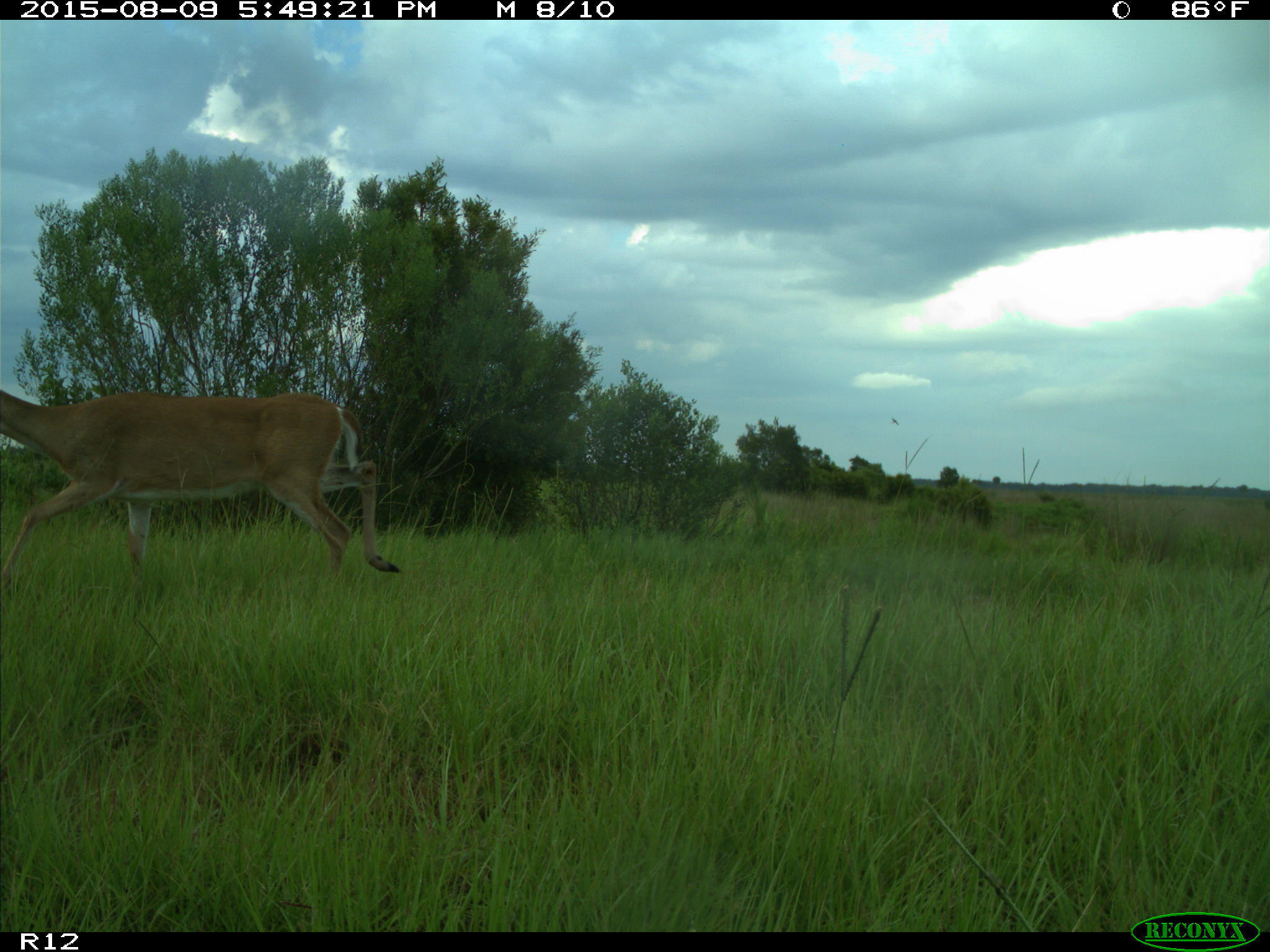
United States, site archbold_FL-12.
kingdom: Animalia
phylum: Chordata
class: Mammalia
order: Artiodactyla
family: Cervidae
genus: Odocoileus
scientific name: Odocoileus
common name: deer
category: unidentified deer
Unidentified deer (deer) (Odocoileus).